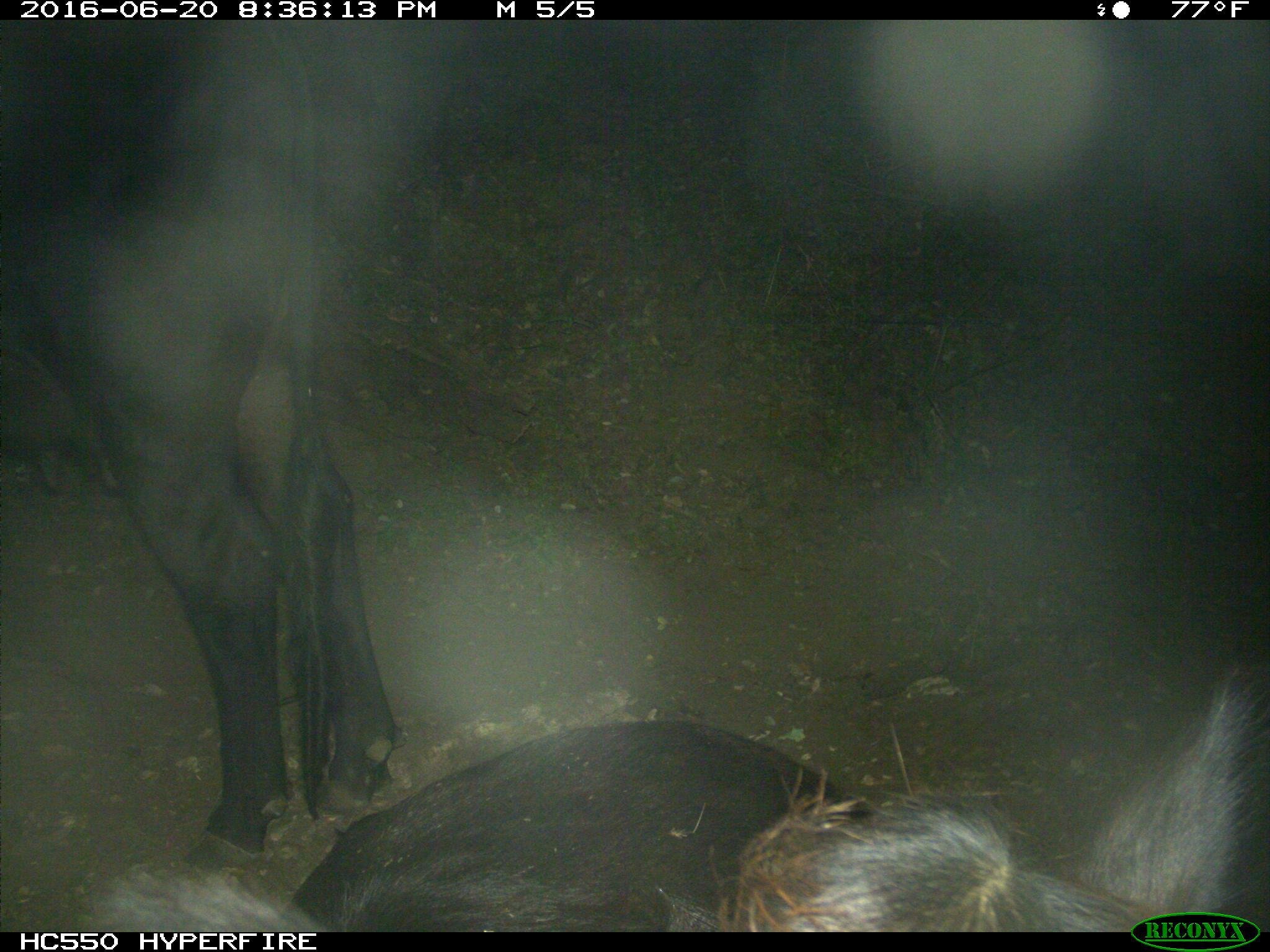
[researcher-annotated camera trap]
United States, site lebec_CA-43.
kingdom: Animalia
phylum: Chordata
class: Mammalia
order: Artiodactyla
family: Bovidae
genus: Bos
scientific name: Bos taurus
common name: domestic cow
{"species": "Bos taurus (domestic cow)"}